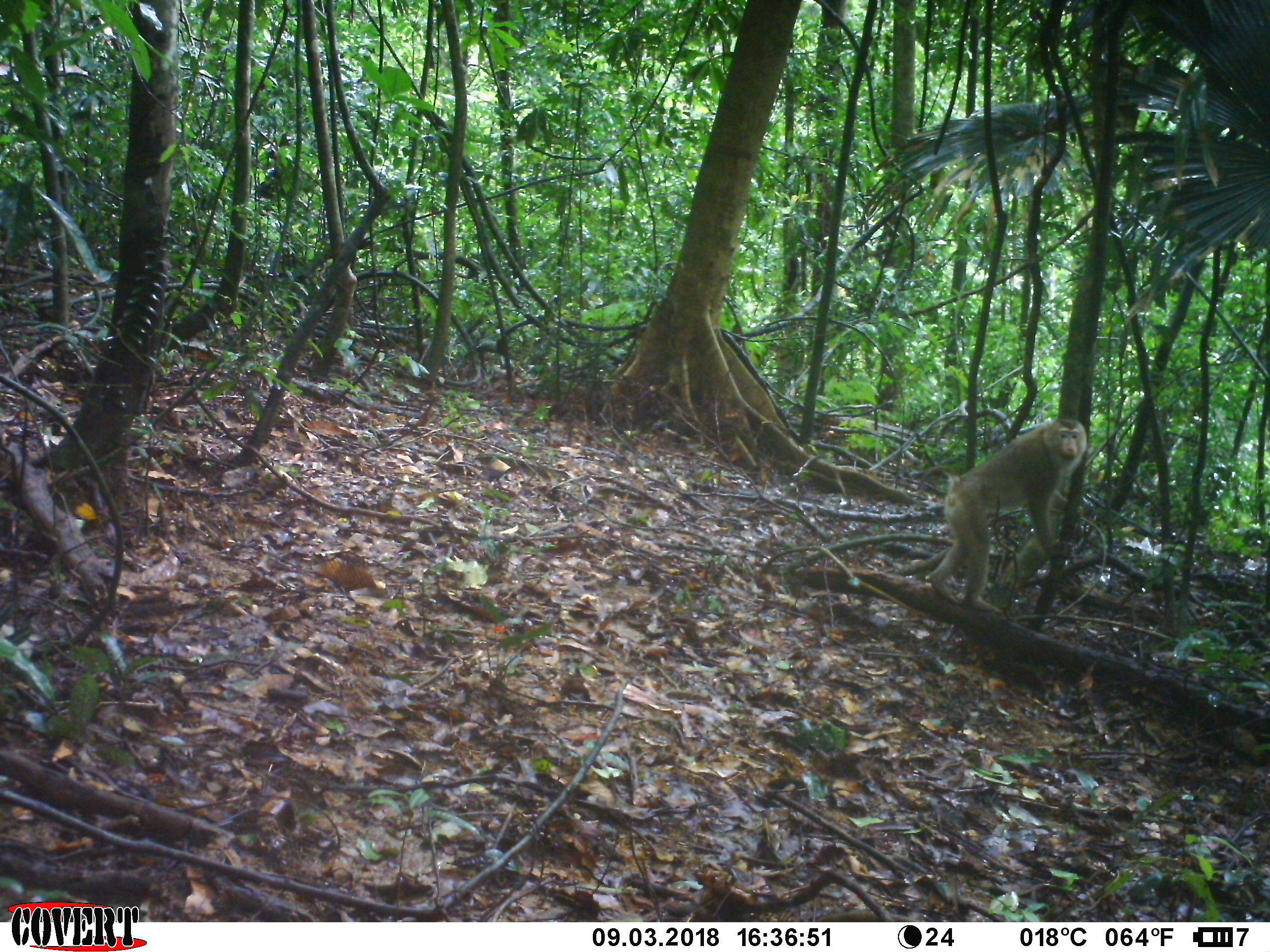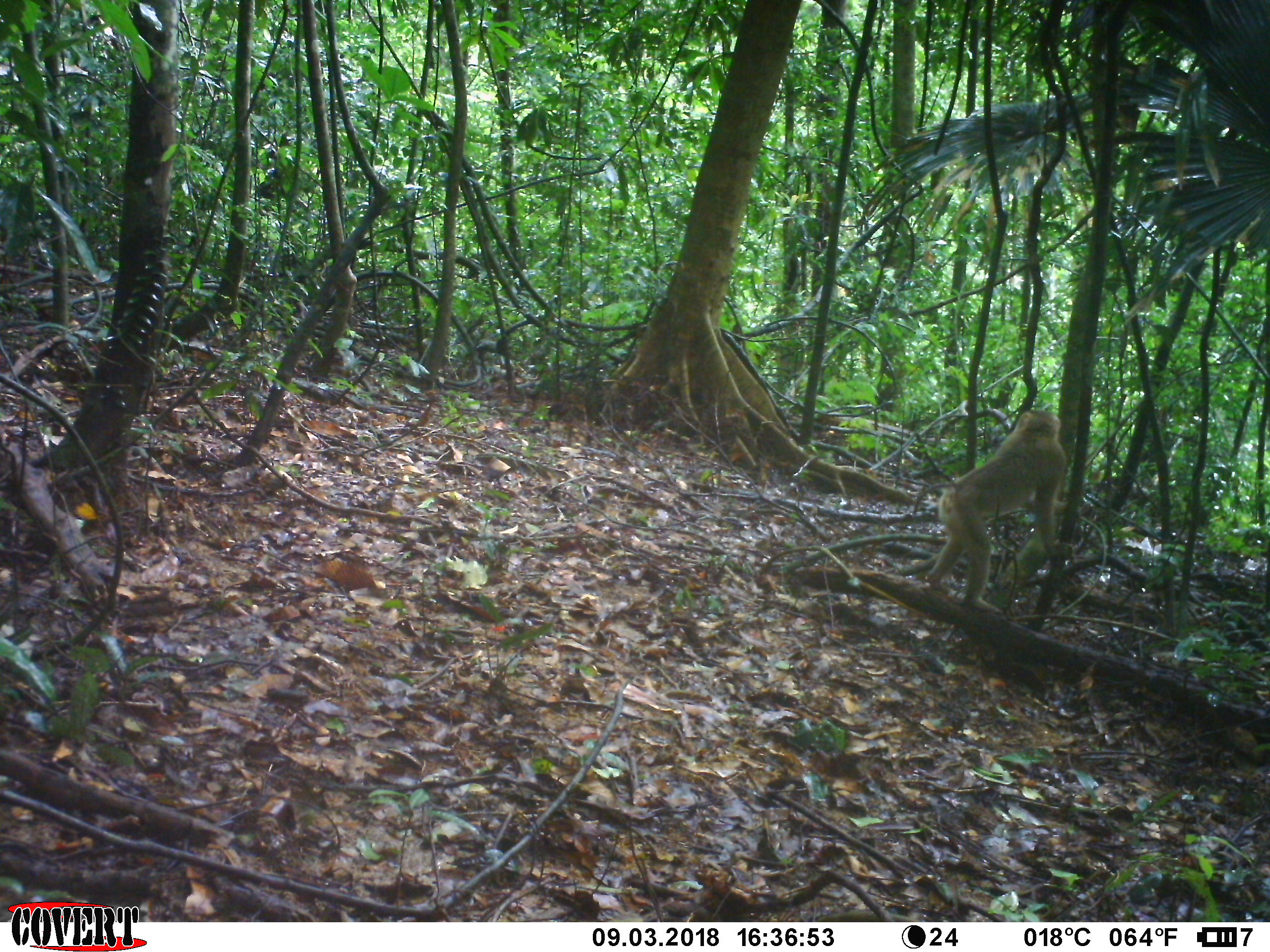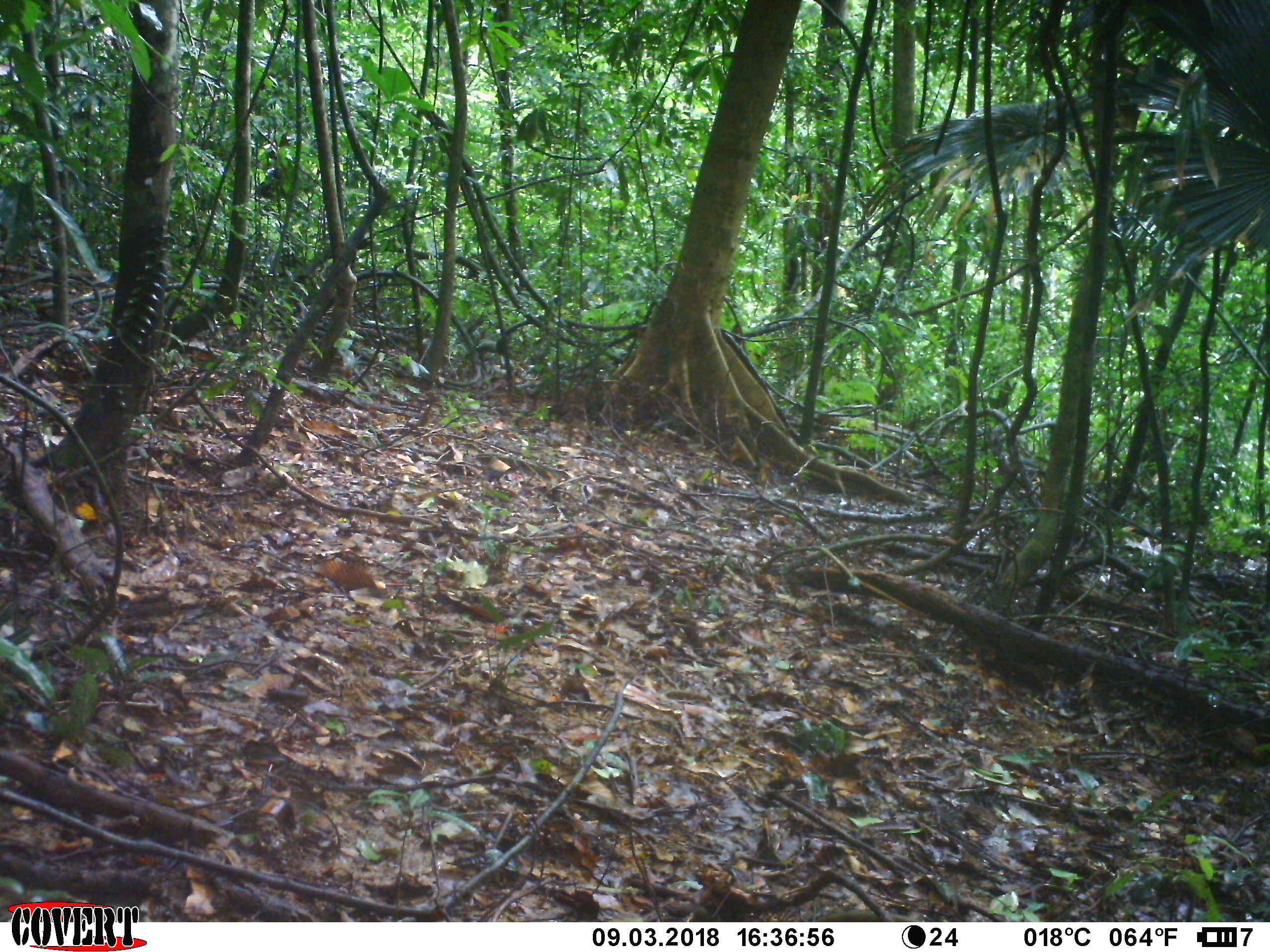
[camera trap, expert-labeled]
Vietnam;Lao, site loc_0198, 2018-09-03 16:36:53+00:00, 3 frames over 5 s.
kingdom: Animalia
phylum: Chordata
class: Mammalia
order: Primates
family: Cercopithecidae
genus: Macaca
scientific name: Macaca nemestrina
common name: pig-tailed macaque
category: pig tailed macaque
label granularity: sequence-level